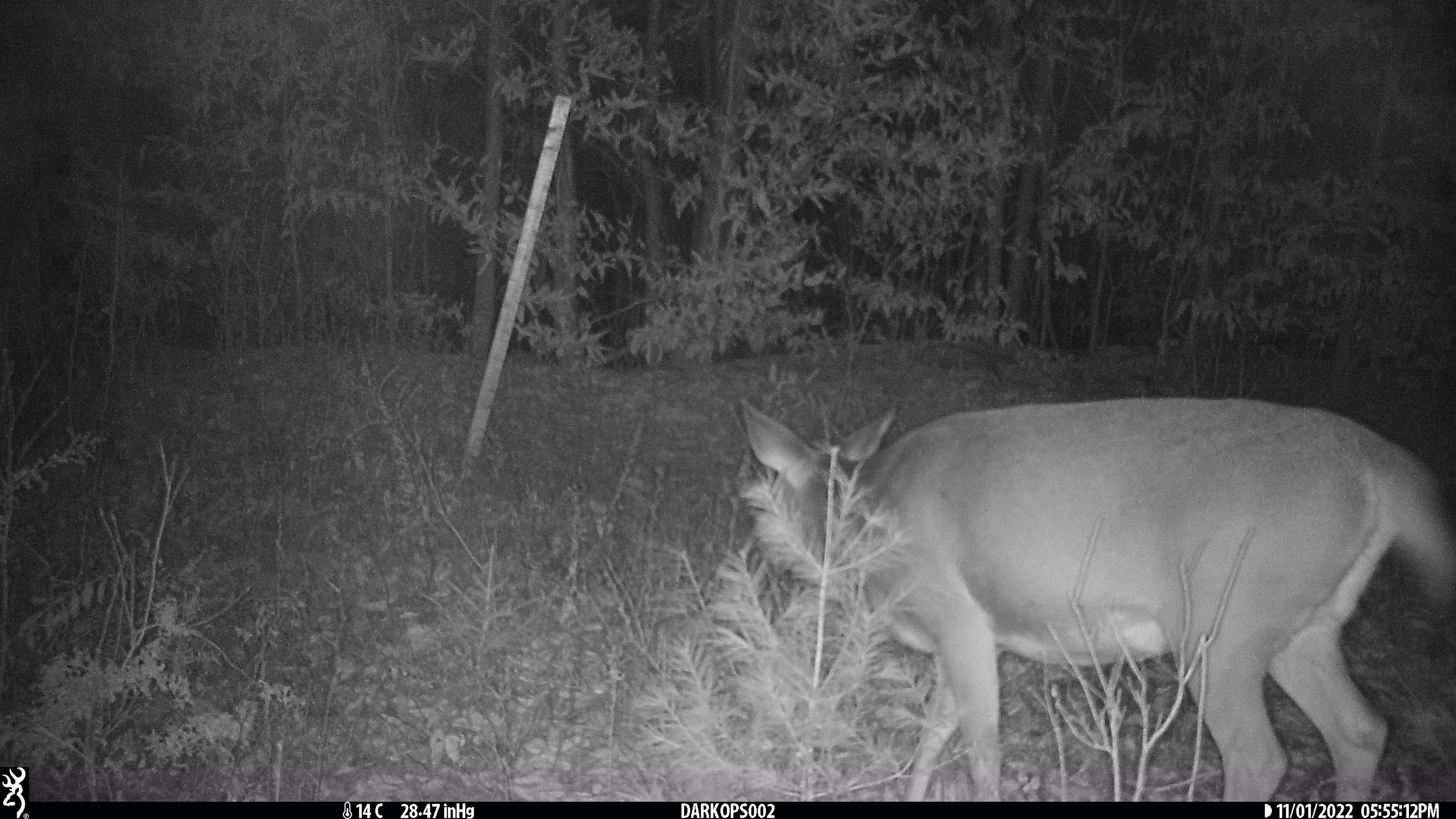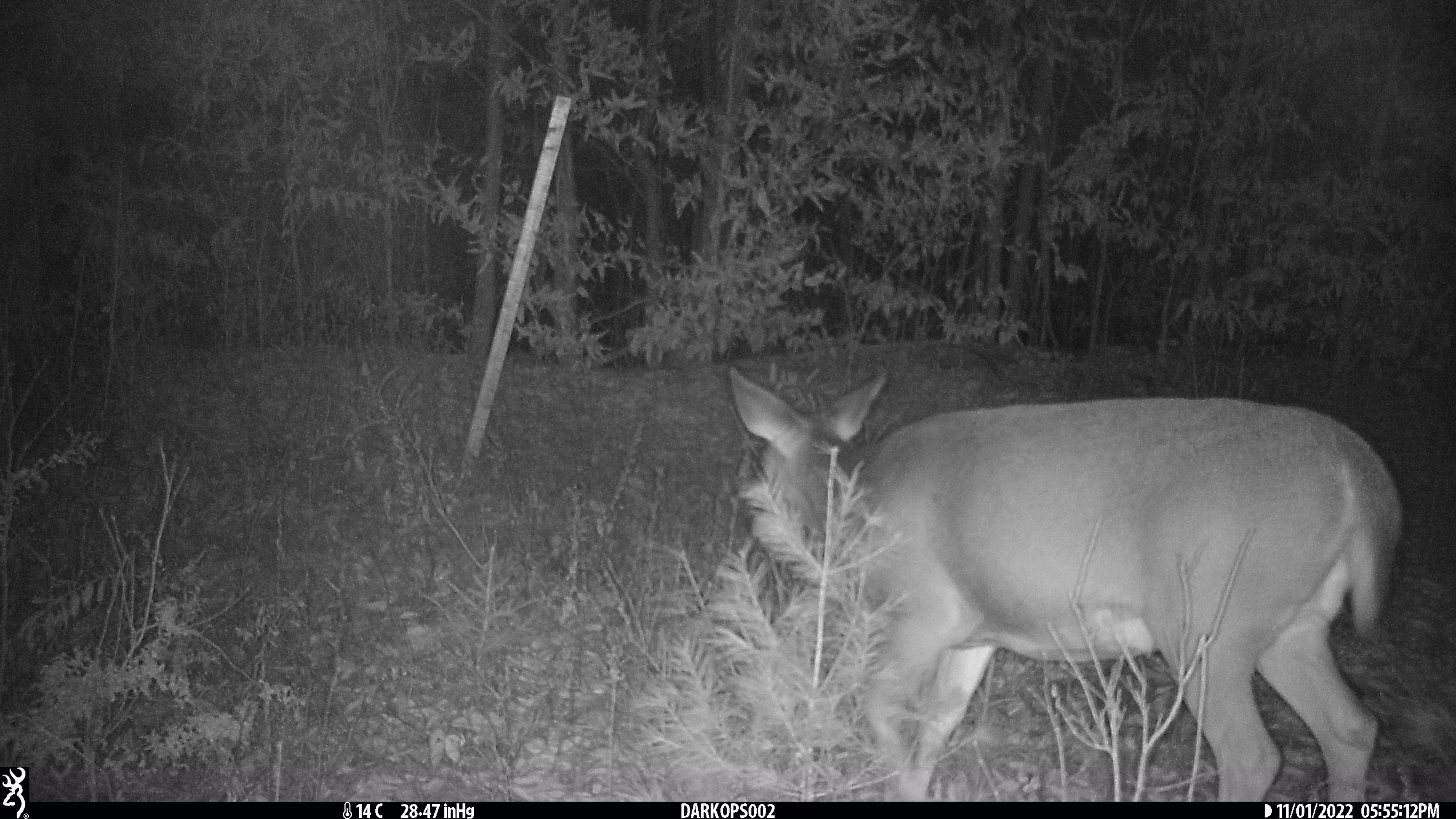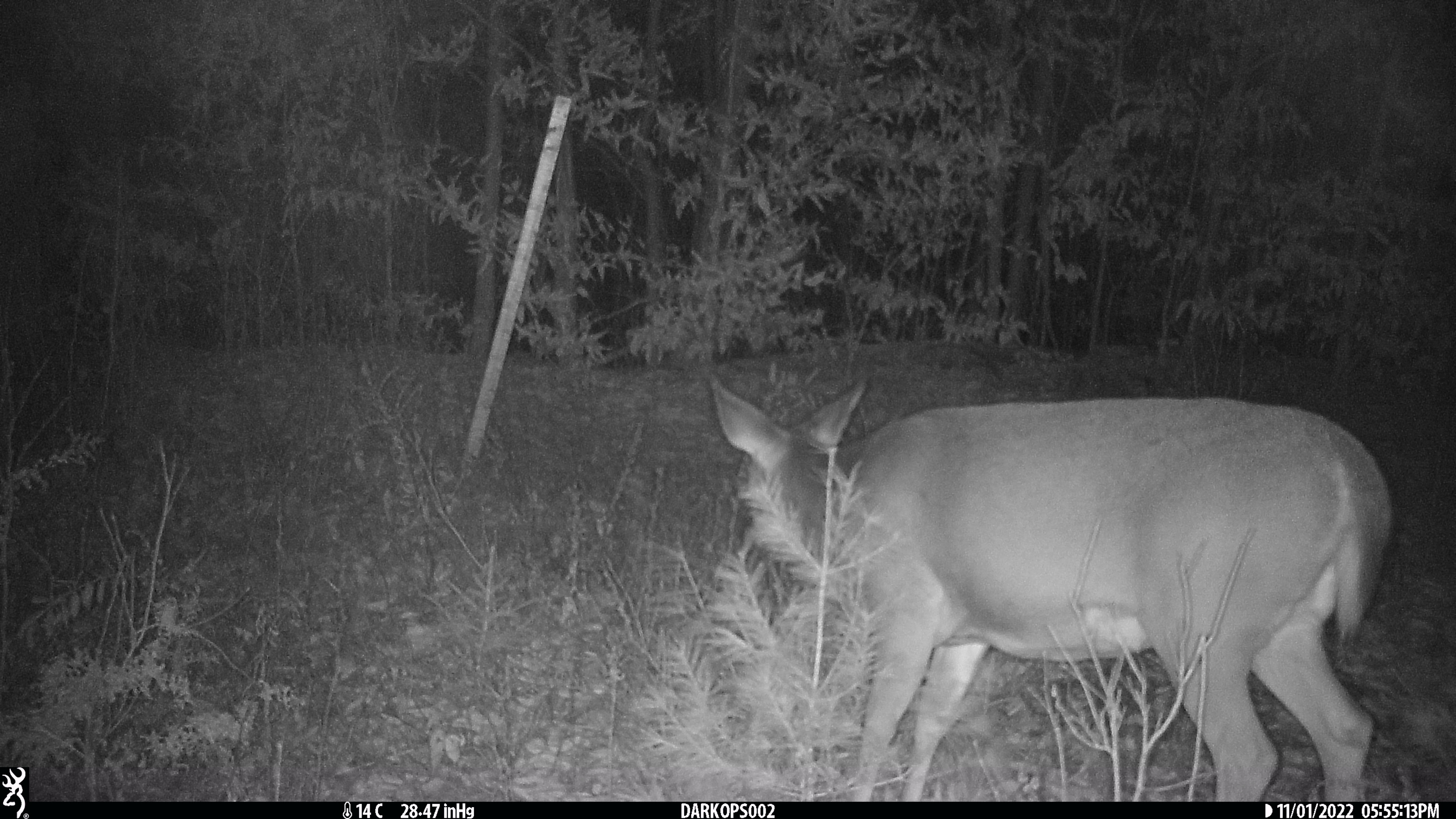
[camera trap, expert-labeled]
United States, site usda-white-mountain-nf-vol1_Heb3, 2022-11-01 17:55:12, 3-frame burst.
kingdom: Animalia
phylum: Chordata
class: Mammalia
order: Artiodactyla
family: Cervidae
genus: Odocoileus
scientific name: Odocoileus virginianus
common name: white-tailed deer